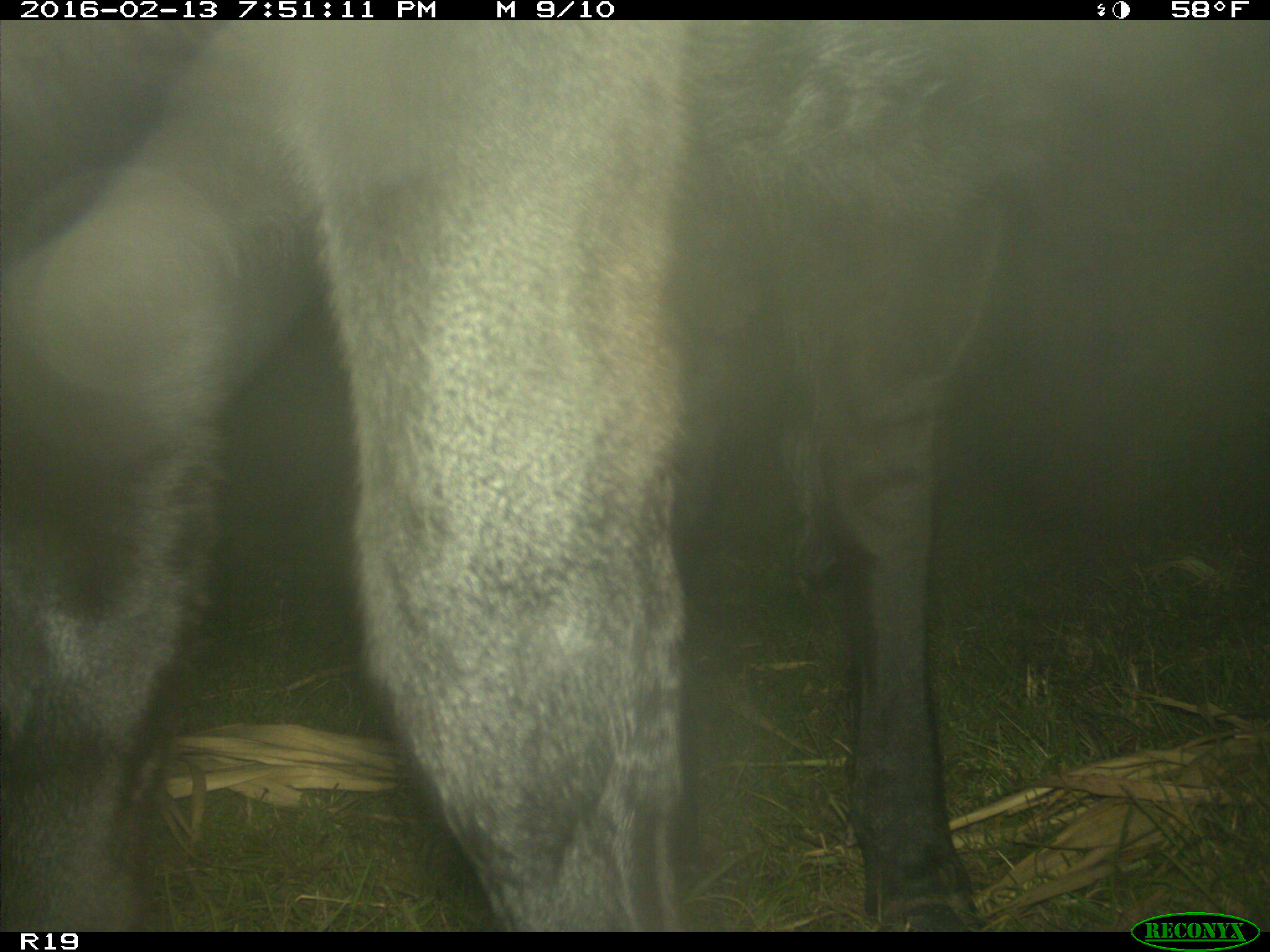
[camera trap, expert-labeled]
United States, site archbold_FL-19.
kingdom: Animalia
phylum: Chordata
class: Mammalia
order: Artiodactyla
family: Bovidae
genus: Bos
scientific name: Bos taurus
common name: domestic cow